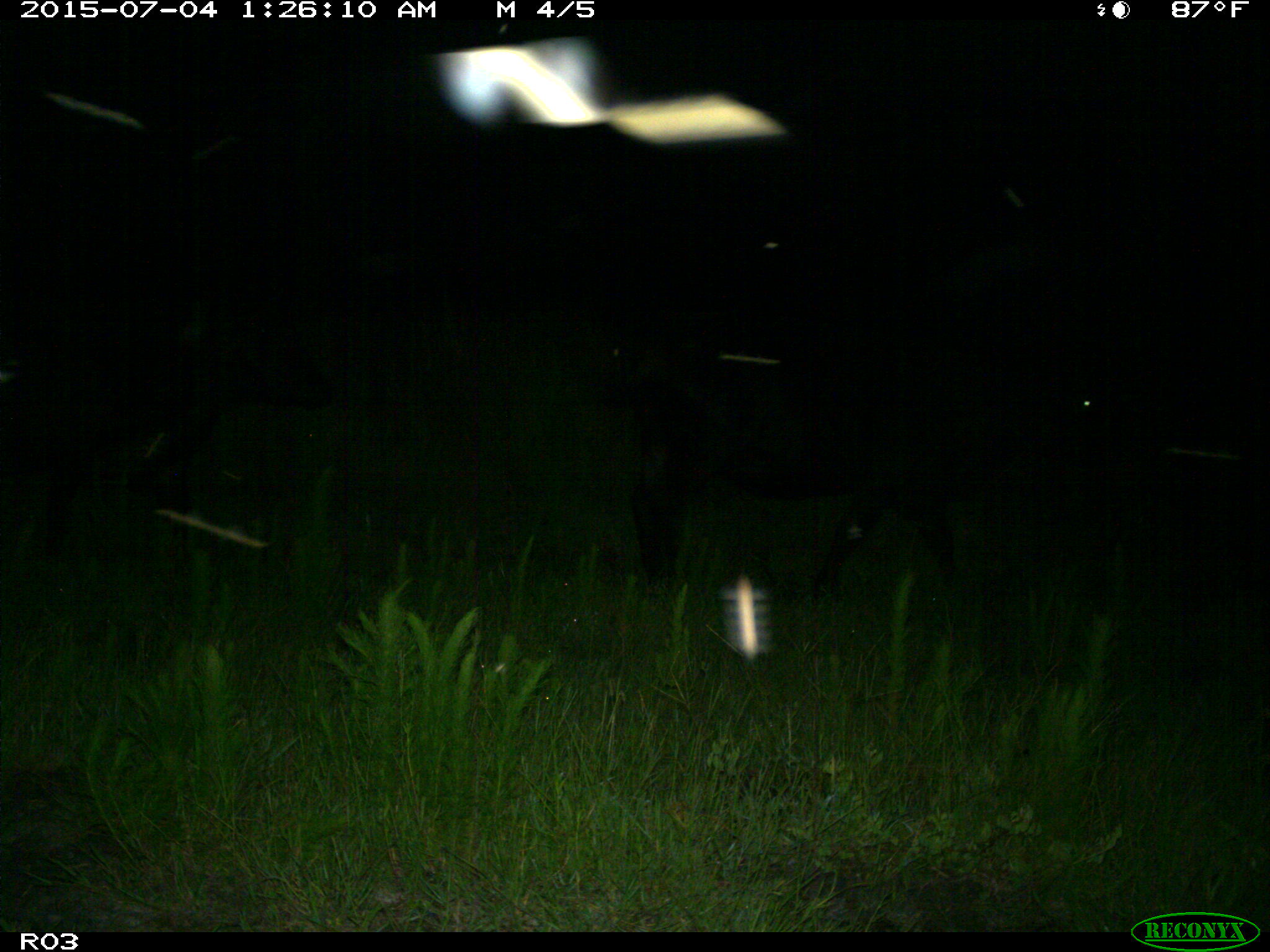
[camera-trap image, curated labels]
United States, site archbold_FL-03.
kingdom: Animalia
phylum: Chordata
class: Mammalia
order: Artiodactyla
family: Bovidae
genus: Bos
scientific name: Bos taurus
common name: domestic cow